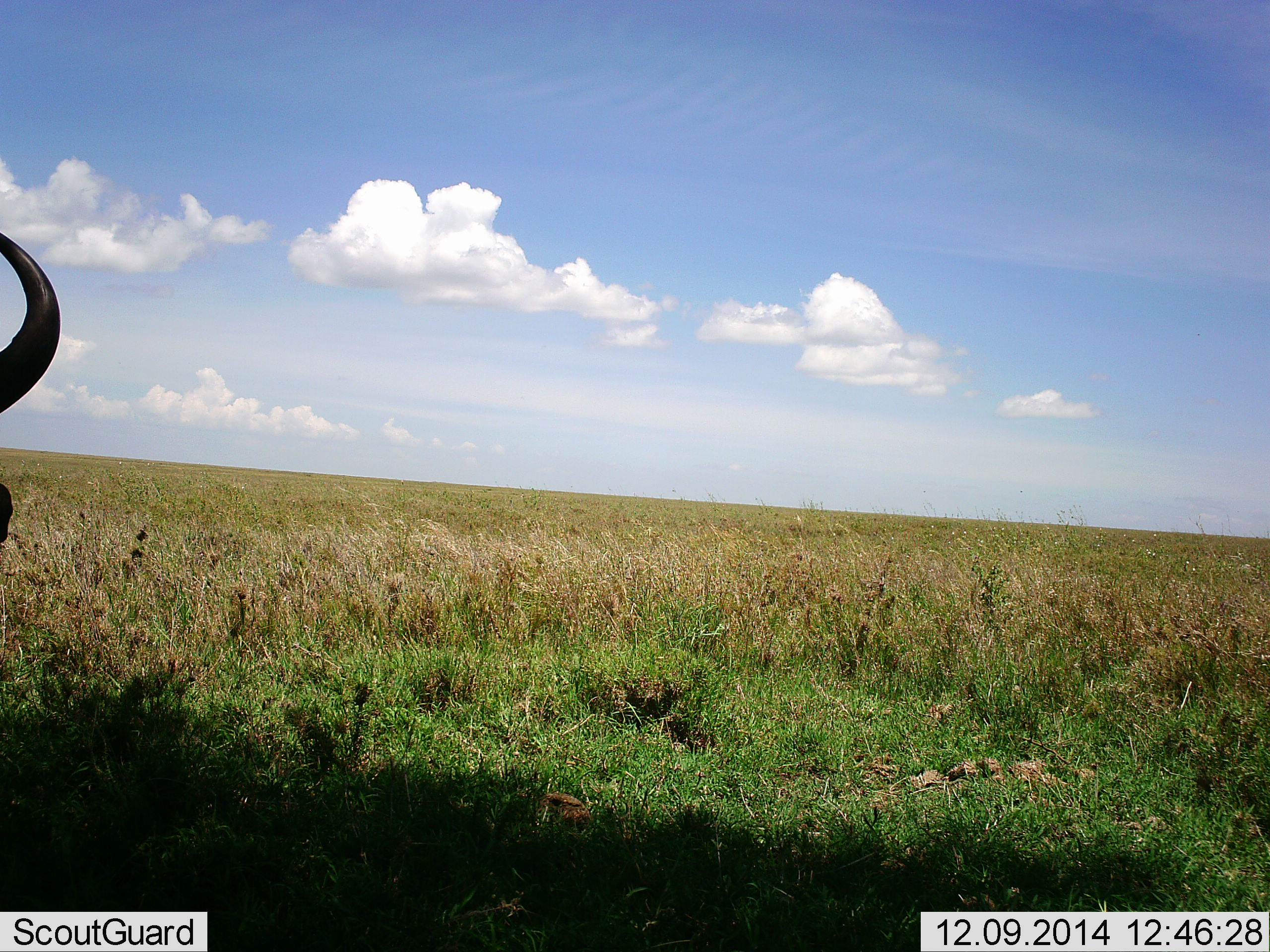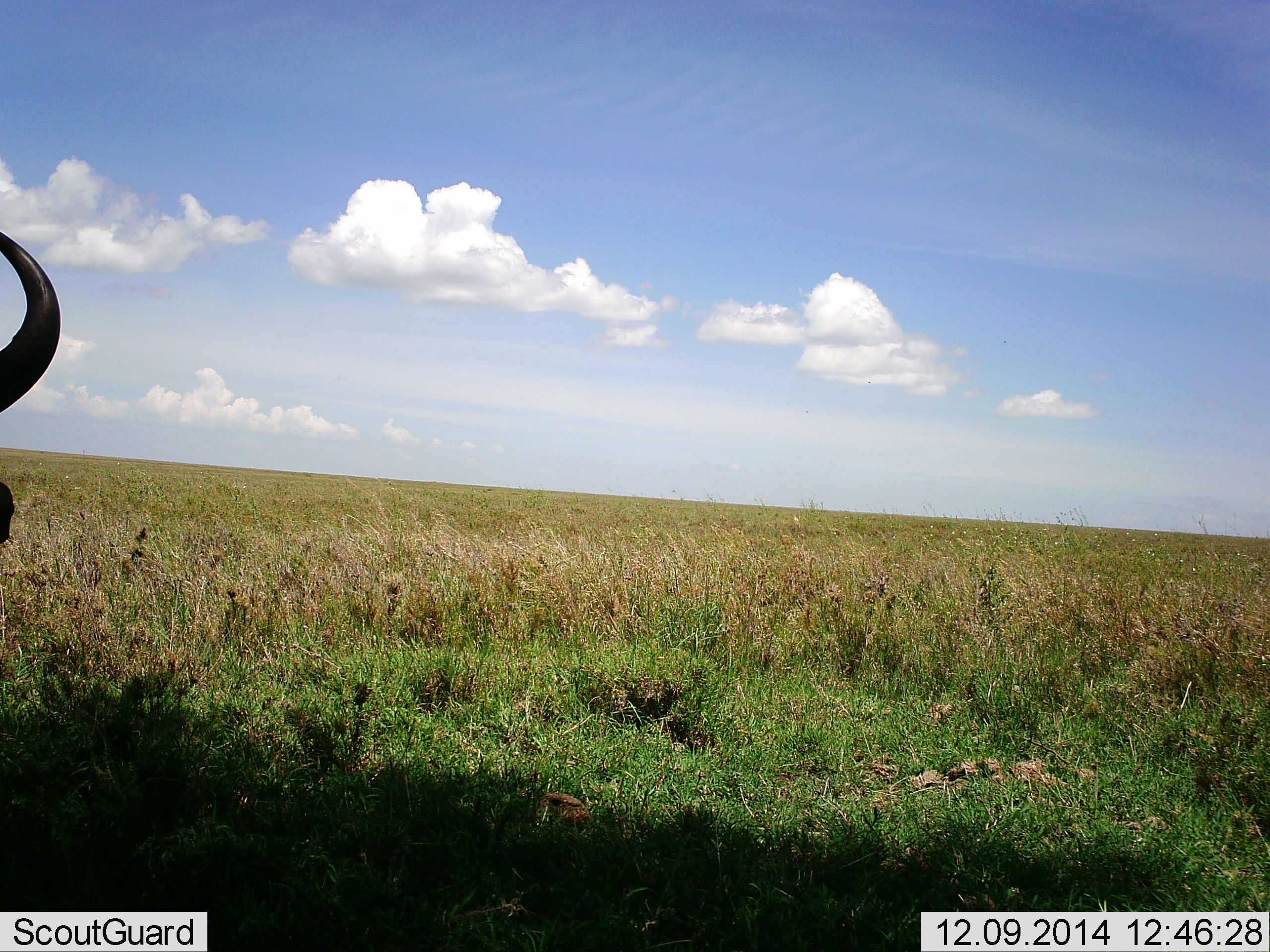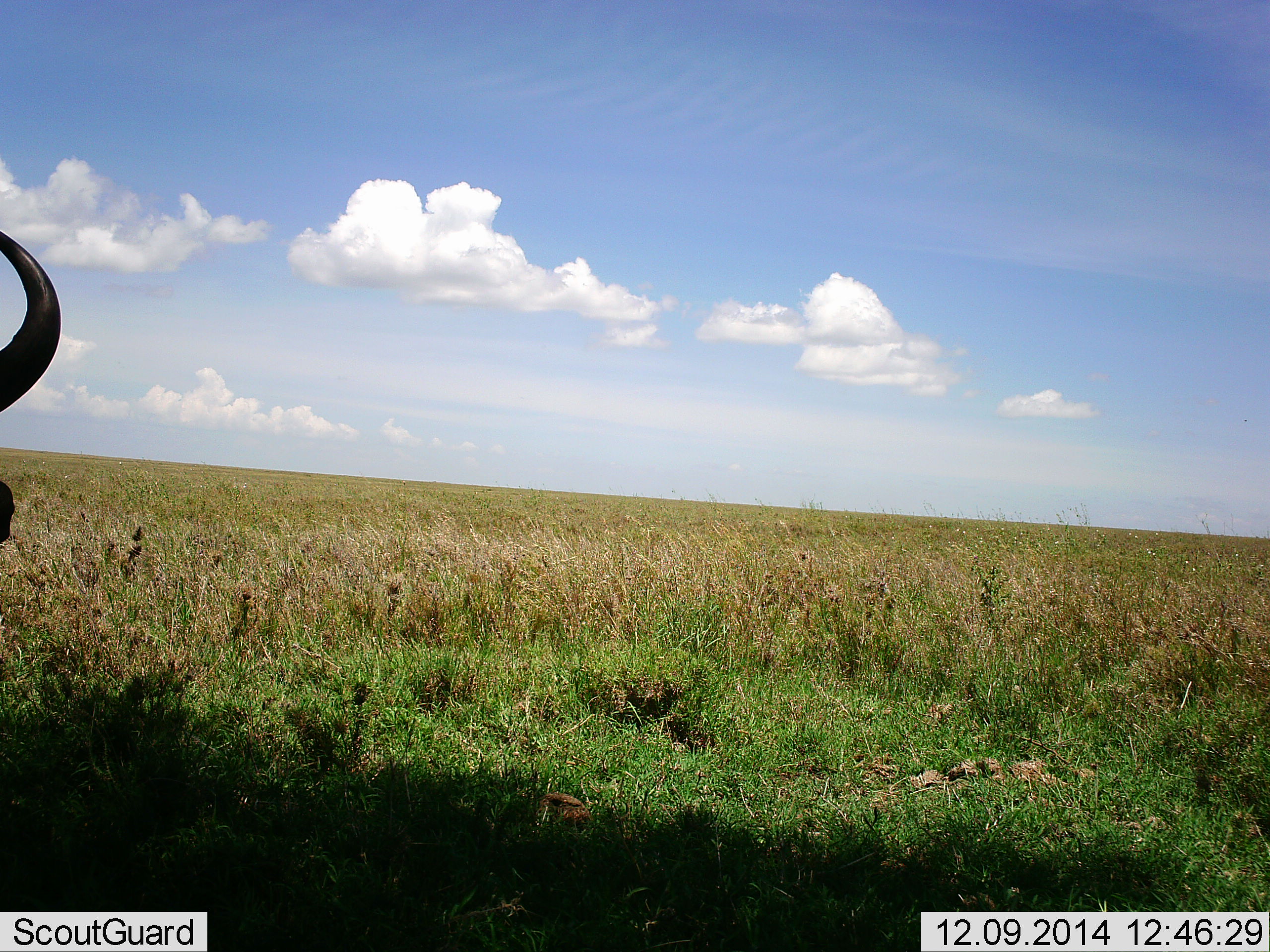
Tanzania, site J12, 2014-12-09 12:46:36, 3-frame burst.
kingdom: Animalia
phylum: Chordata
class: Mammalia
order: Artiodactyla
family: Bovidae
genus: Connochaetes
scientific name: Connochaetes taurinus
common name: blue wildebeest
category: wildebeest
Wildebeest (blue wildebeest) (Connochaetes taurinus), count 1. Behavior (volunteer vote fractions): standing 80%, resting 10%, moving 10%, interacting 0%. Young present (vote fraction): 0%. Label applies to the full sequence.